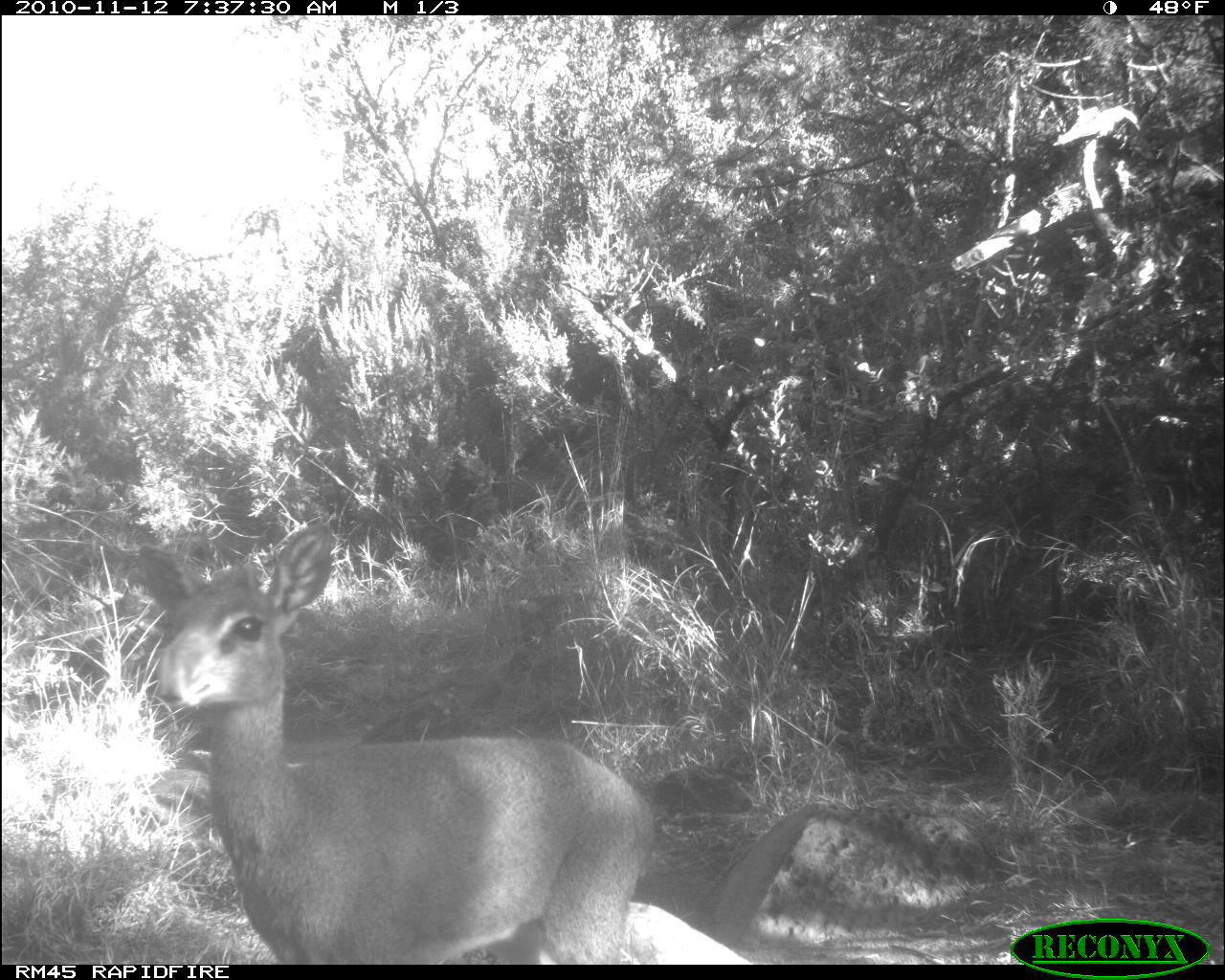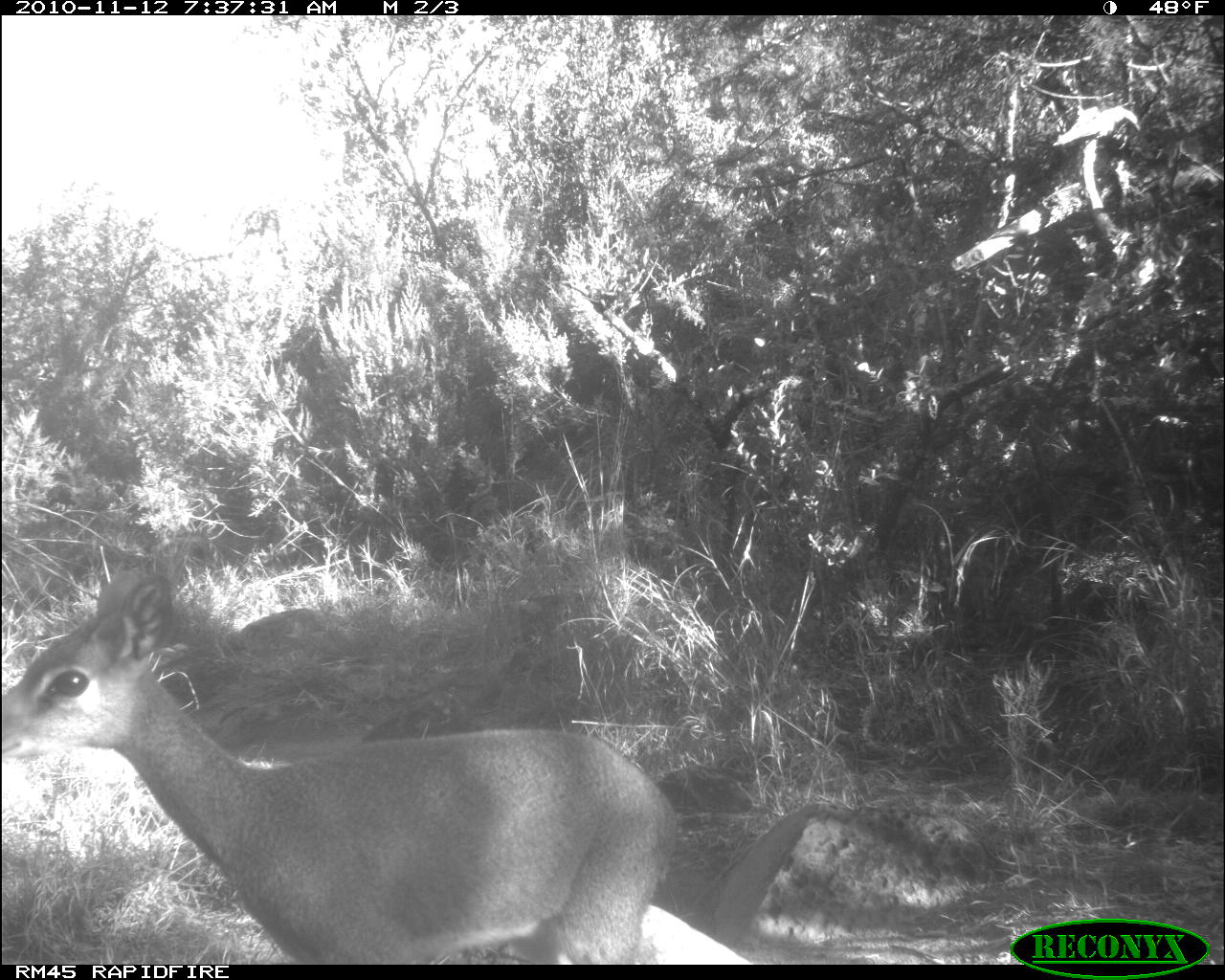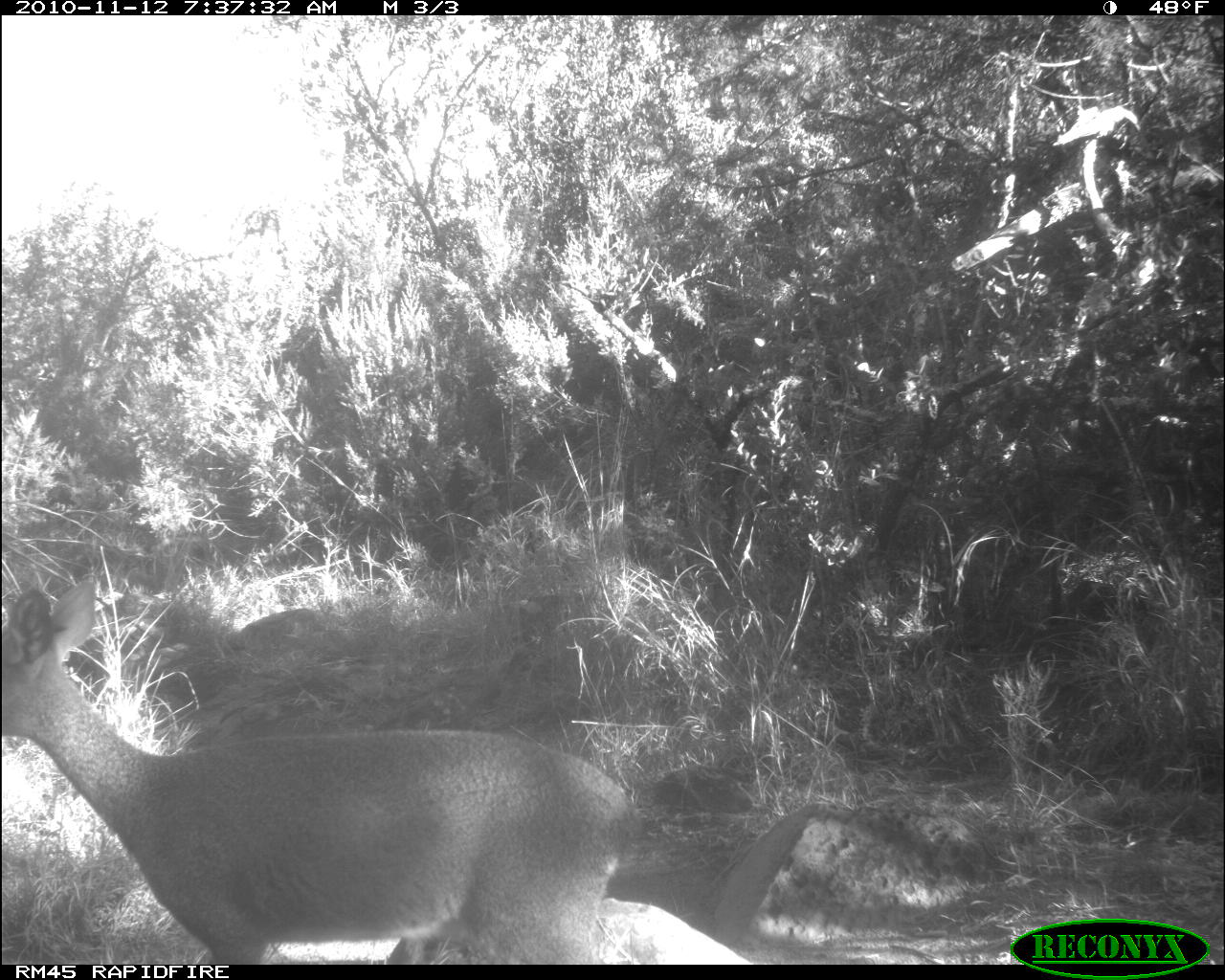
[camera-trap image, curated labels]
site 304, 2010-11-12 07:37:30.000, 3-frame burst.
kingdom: Animalia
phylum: Chordata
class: Mammalia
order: Artiodactyla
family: Bovidae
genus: Madoqua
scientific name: Madoqua guentheri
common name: günther's dik-dik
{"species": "Madoqua guentheri (günther's dik-dik)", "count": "1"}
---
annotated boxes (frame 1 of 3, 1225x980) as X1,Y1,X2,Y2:
madoqua guentheri: 137,525,652,964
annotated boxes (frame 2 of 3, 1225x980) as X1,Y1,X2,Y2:
madoqua guentheri: 3,570,679,964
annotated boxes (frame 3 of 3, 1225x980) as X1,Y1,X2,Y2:
madoqua guentheri: 1,579,641,965